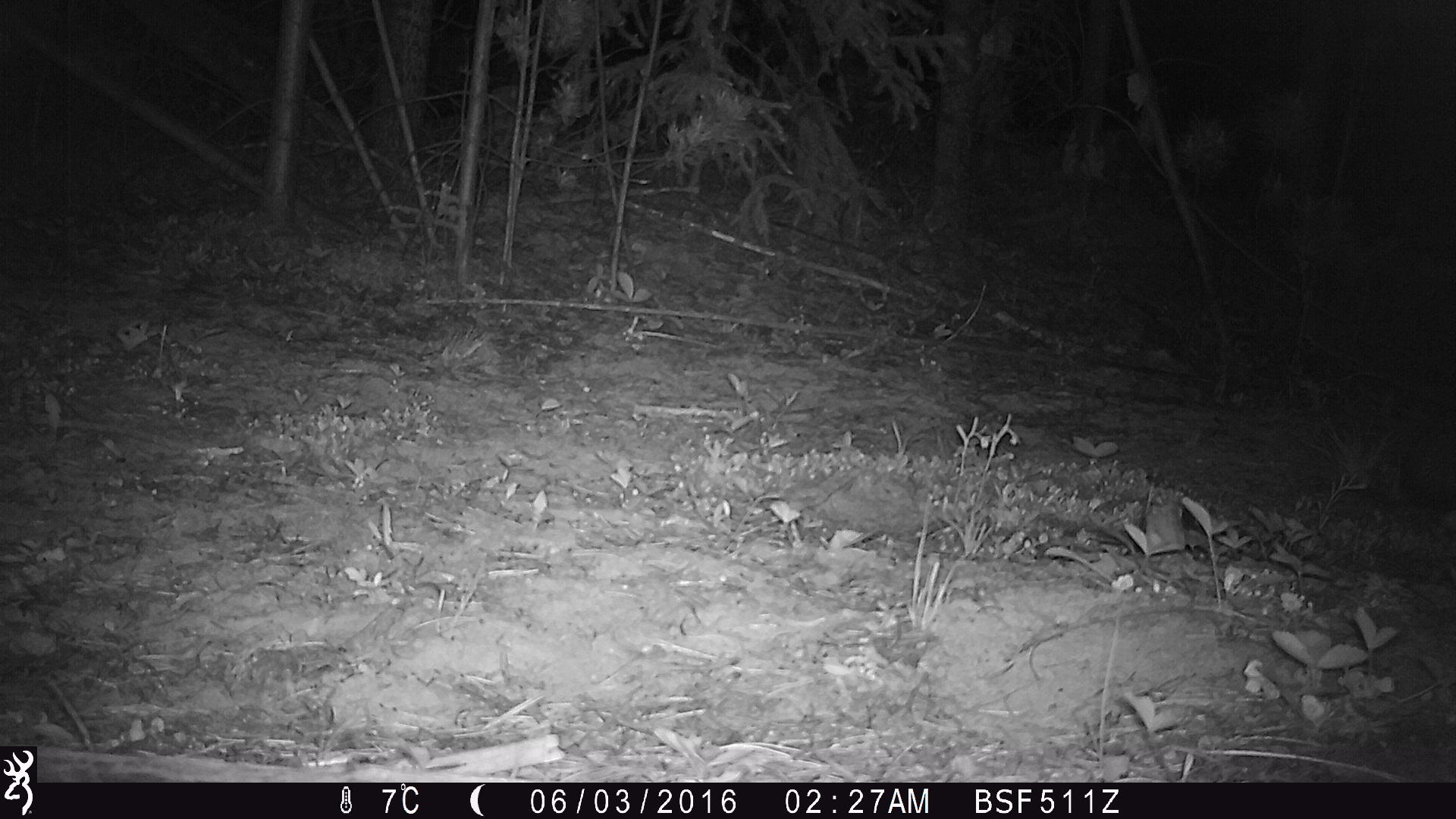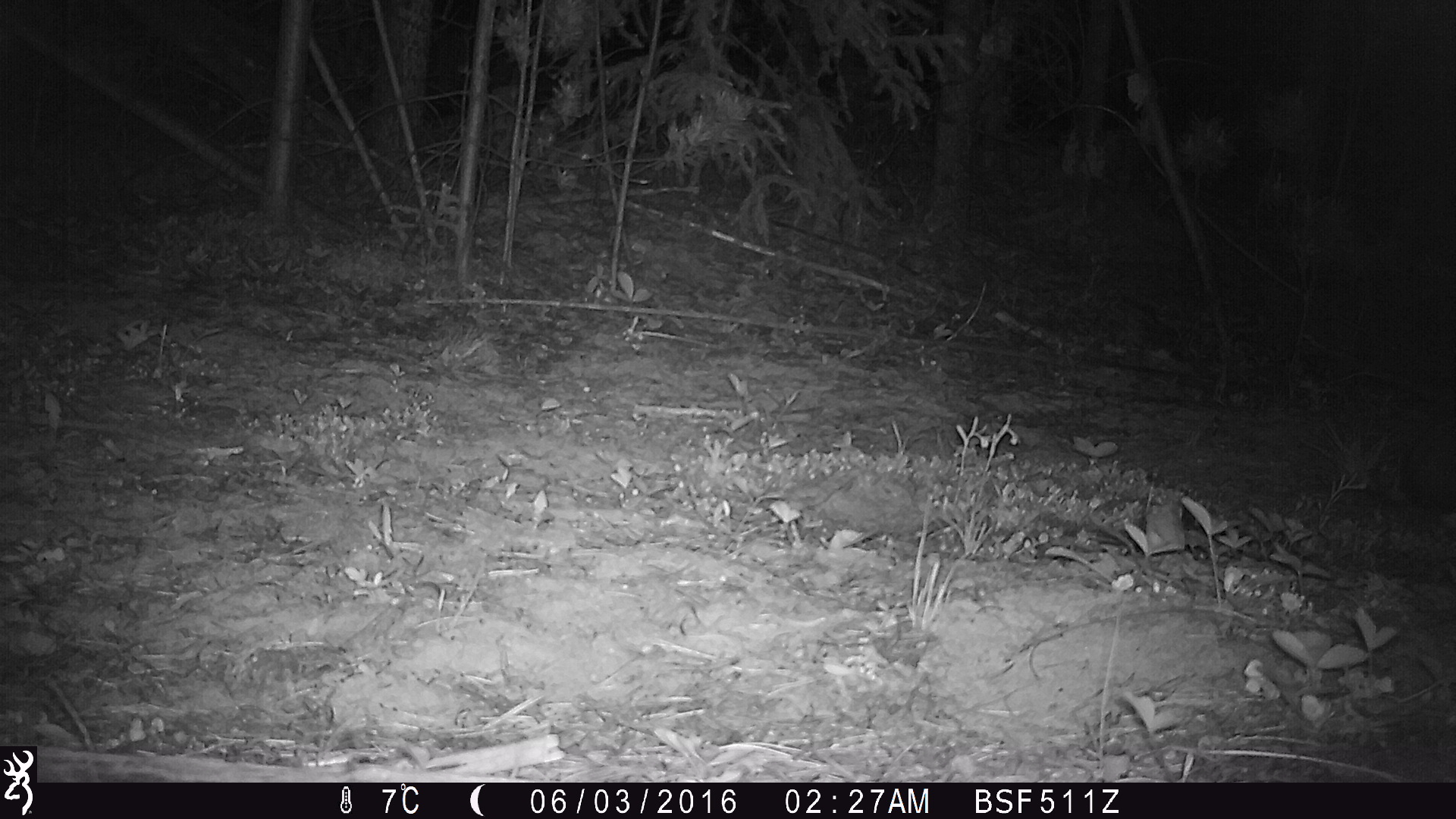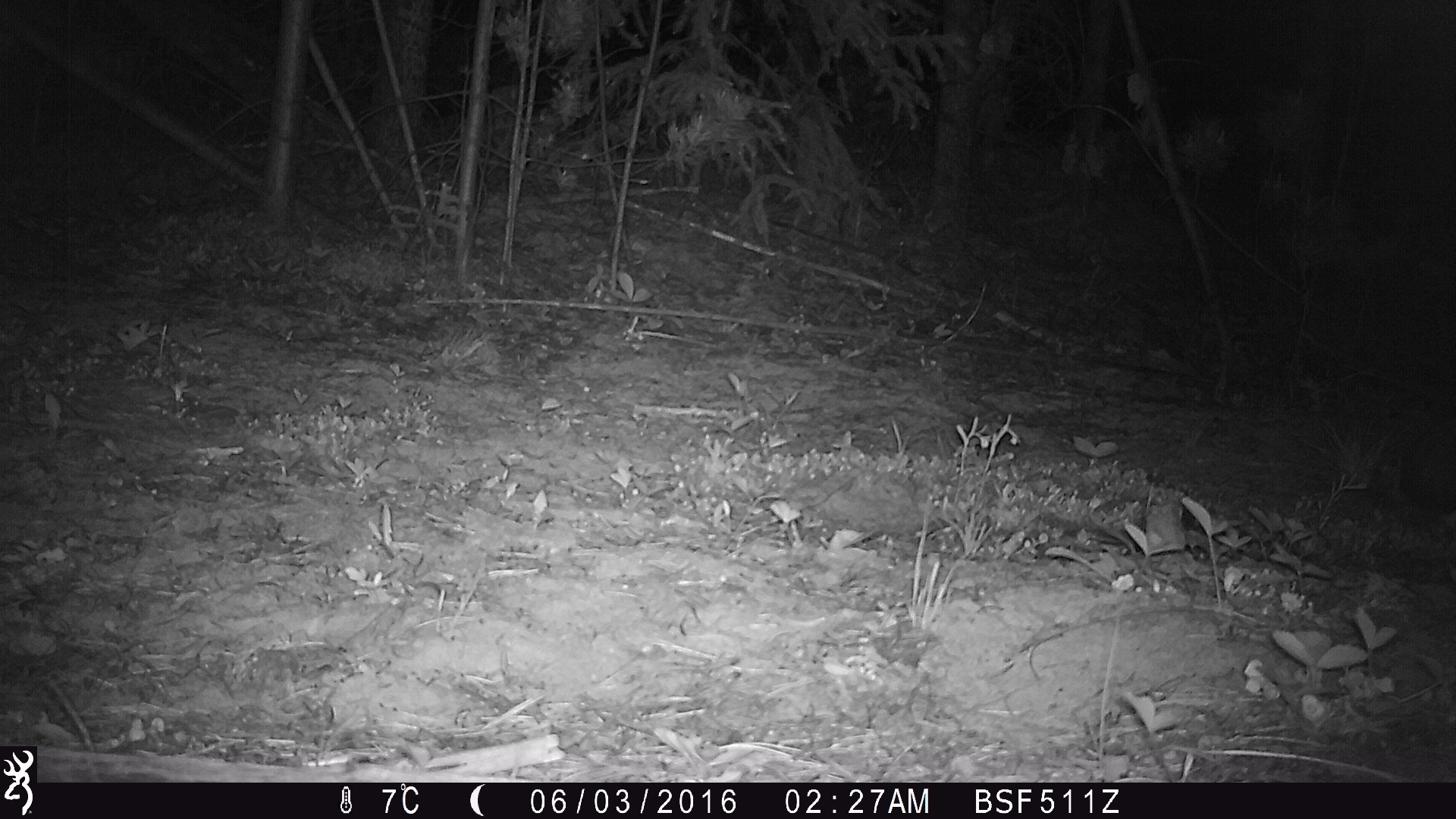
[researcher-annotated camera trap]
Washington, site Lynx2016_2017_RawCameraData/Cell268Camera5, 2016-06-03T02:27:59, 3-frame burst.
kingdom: Animalia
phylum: Chordata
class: Mammalia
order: Lagomorpha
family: Leporidae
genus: Lepus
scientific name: Lepus americanus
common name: snowshoe hare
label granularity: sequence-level